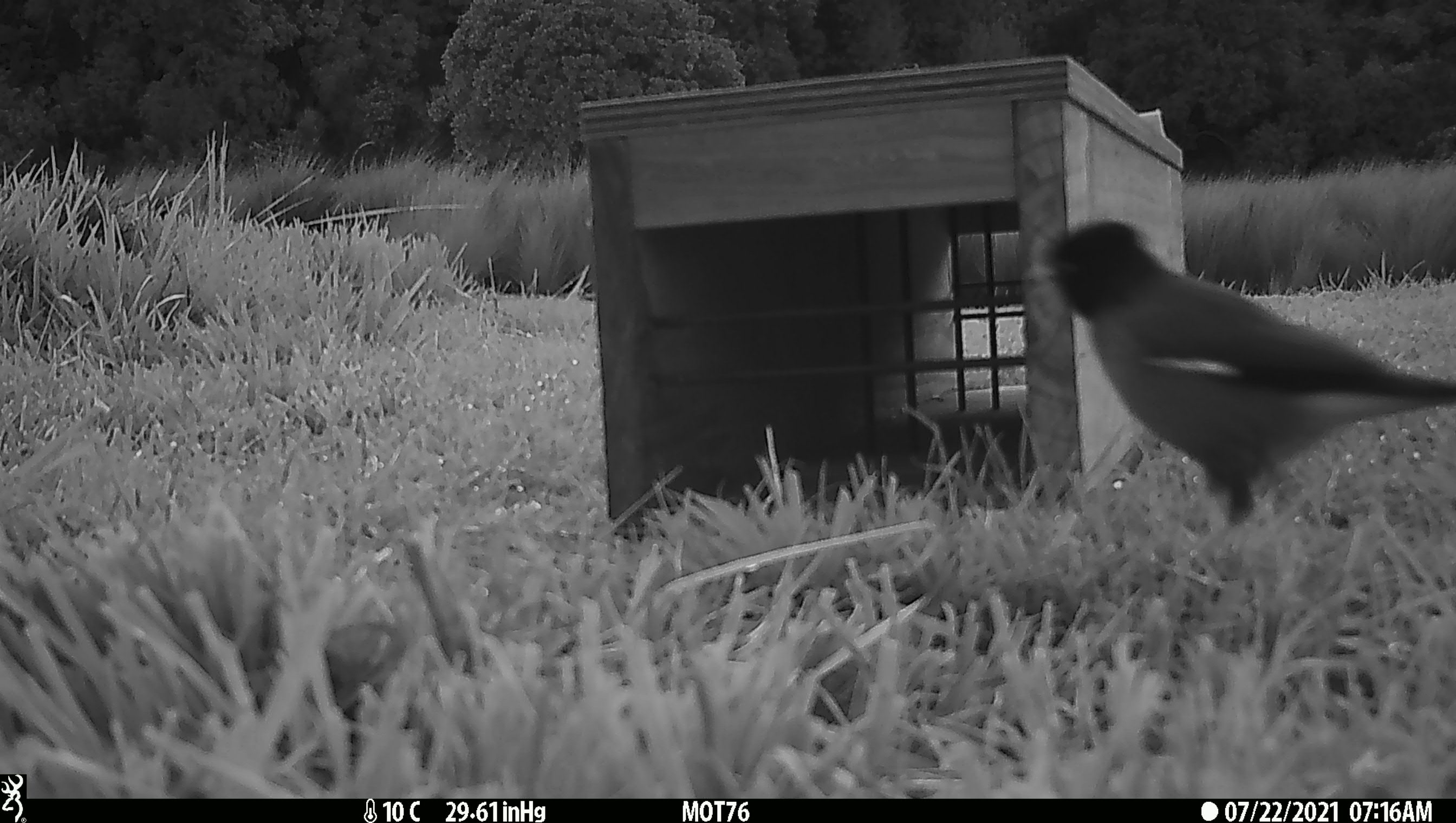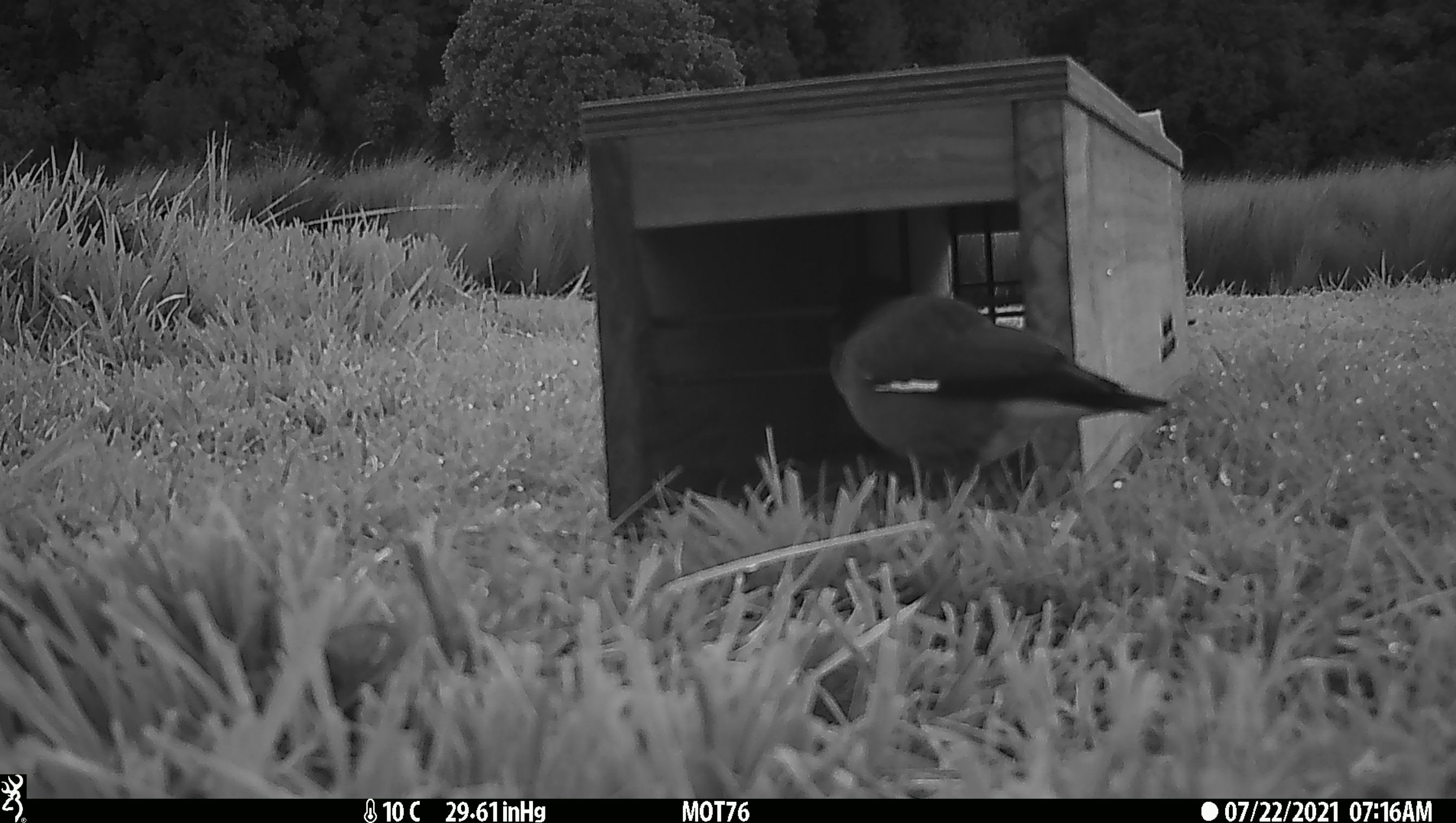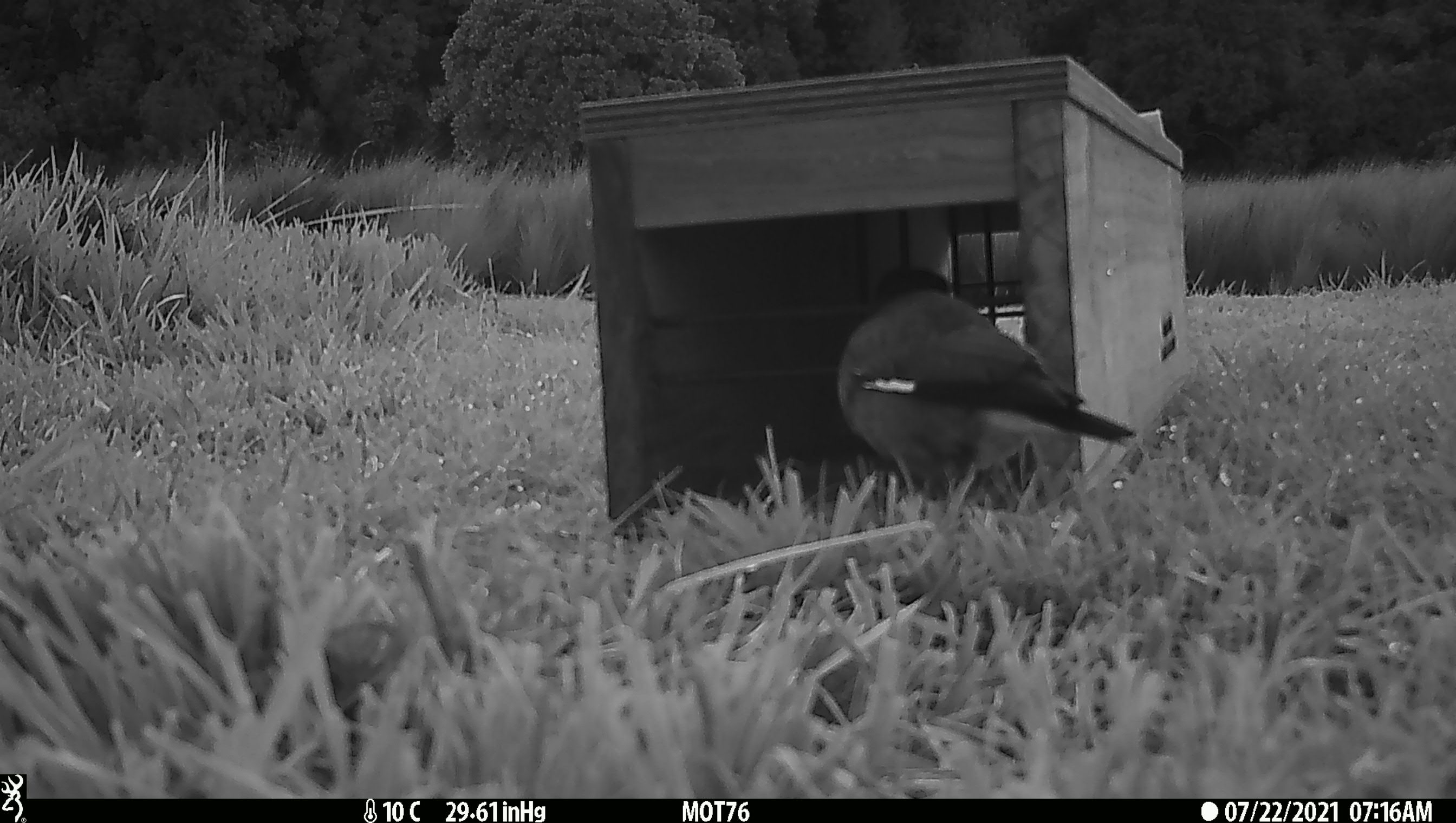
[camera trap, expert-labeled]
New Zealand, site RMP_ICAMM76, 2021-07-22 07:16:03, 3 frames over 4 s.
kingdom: Animalia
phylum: Chordata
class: Aves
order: Passeriformes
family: Sturnidae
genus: Acridotheres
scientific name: Acridotheres tristis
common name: common myna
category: myna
Myna (common myna) (Acridotheres tristis).